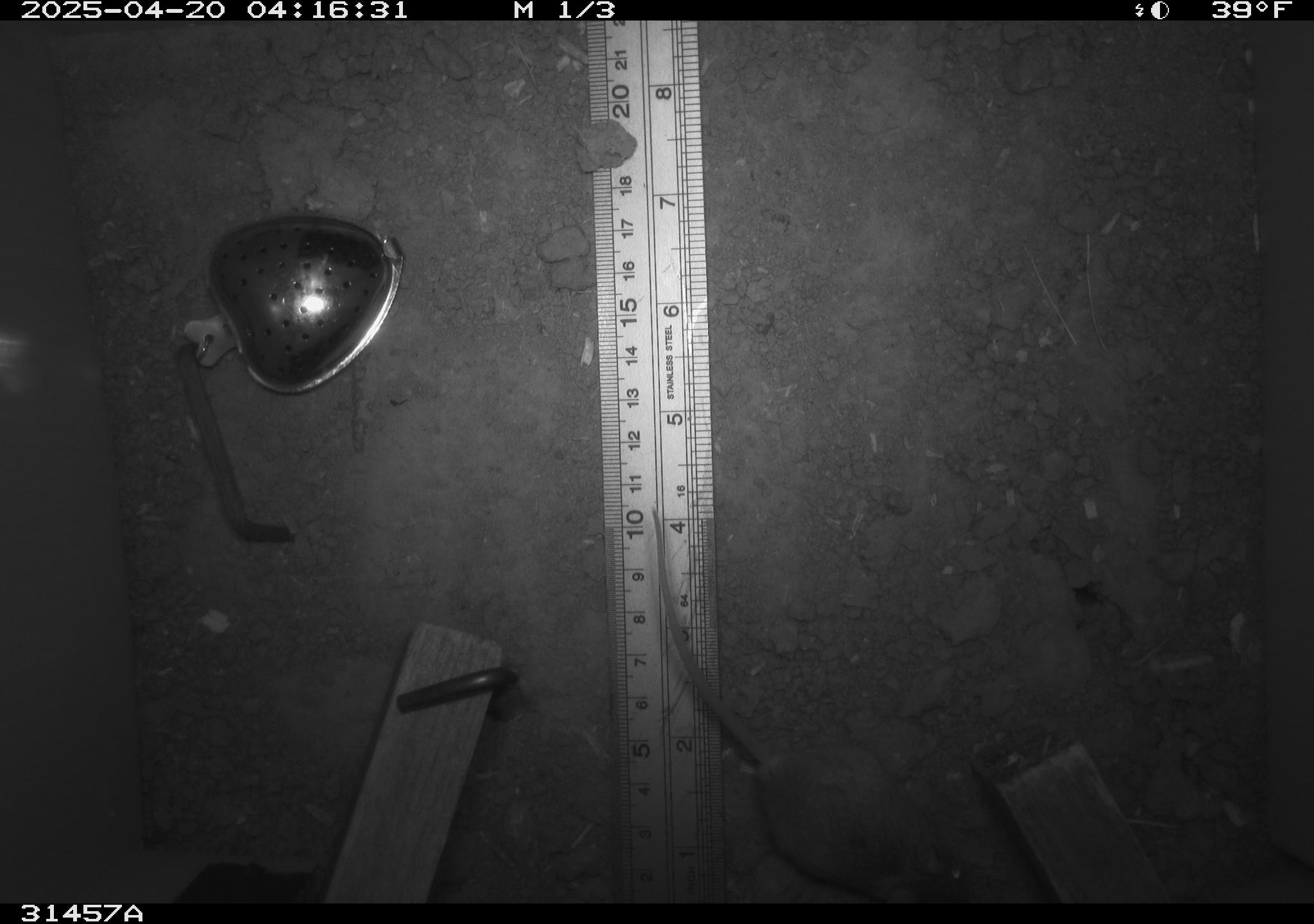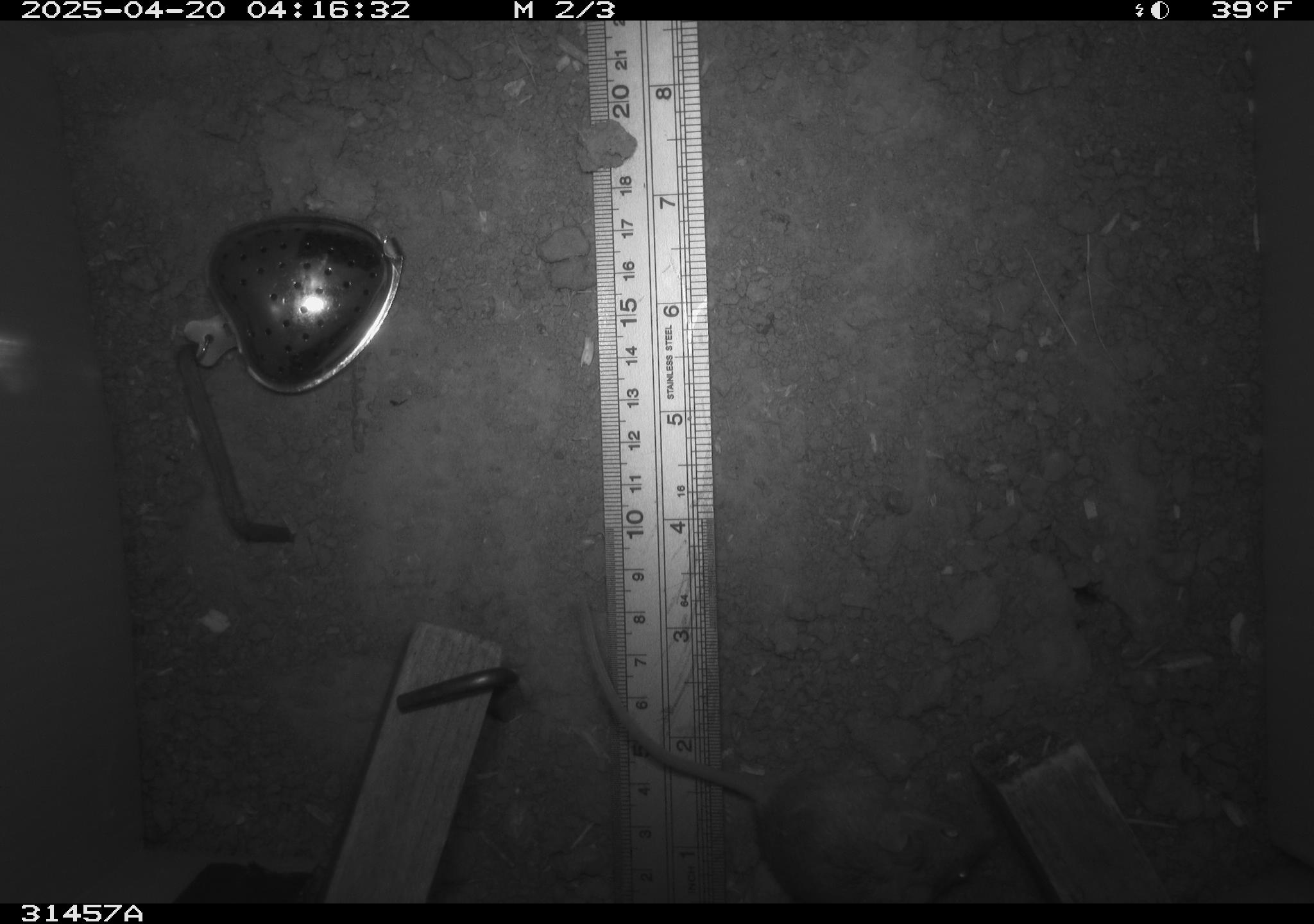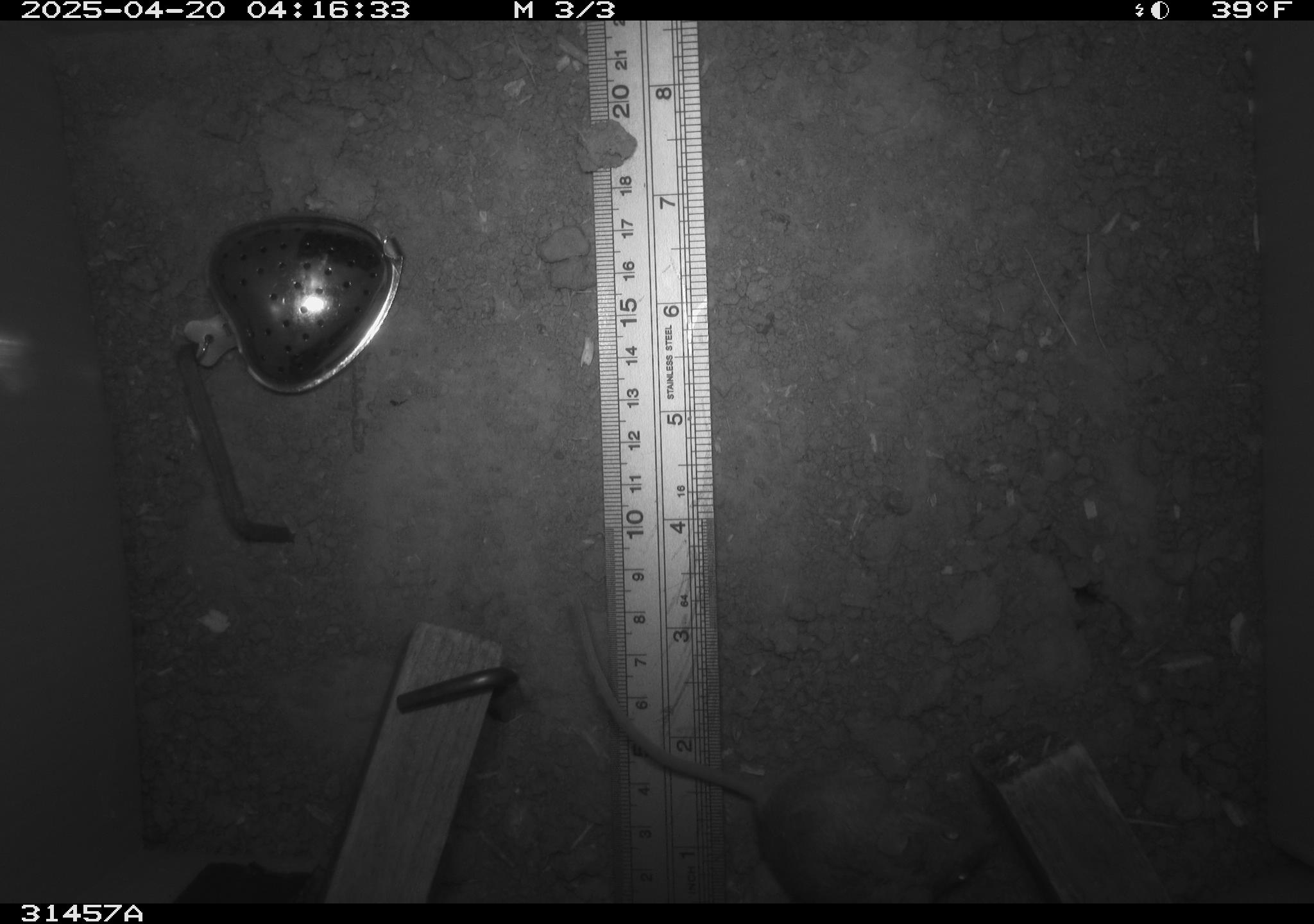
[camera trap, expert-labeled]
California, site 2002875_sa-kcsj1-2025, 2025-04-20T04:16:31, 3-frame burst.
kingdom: Animalia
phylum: Chordata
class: Mammalia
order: Rodentia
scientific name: Rodentia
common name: rodent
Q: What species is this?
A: Rodent (Rodentia).